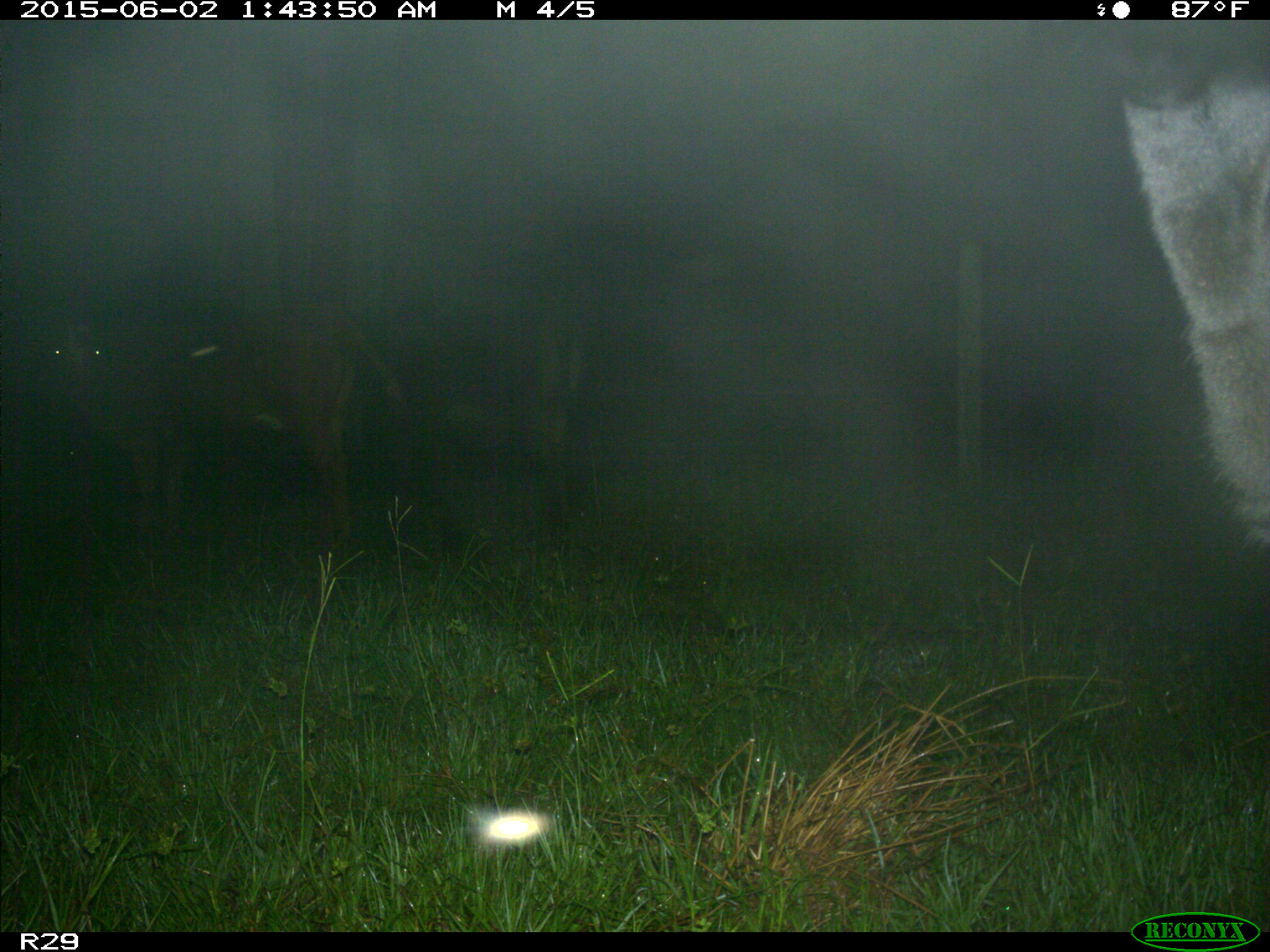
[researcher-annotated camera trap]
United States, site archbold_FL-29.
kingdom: Animalia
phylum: Chordata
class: Mammalia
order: Artiodactyla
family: Bovidae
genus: Bos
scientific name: Bos taurus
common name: domestic cow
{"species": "Bos taurus (domestic cow)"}